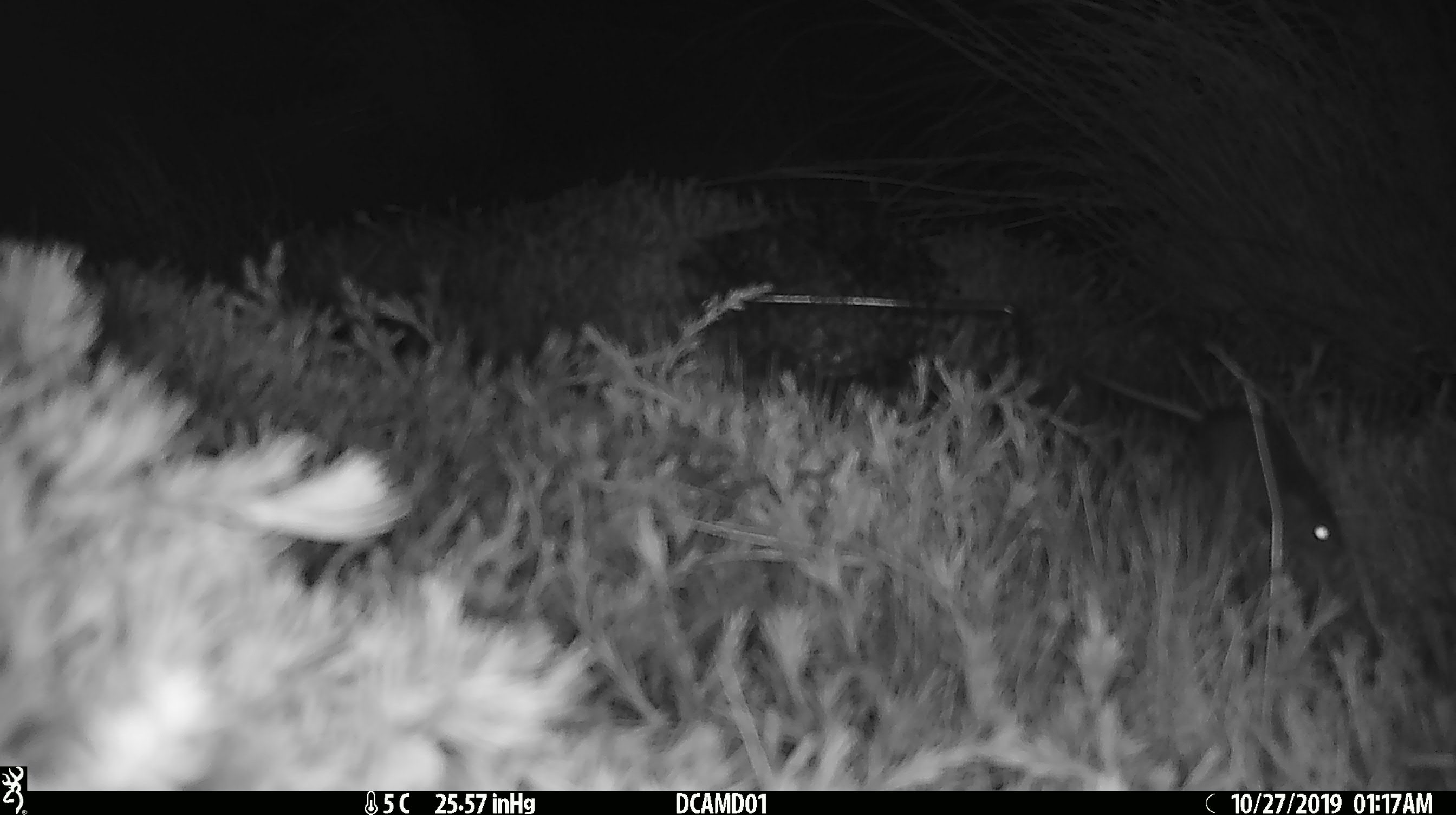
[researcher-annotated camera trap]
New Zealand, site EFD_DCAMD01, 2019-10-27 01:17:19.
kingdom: Animalia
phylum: Chordata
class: Mammalia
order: Rodentia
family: Muridae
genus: Mus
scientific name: Mus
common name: mouse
Mouse (Mus).